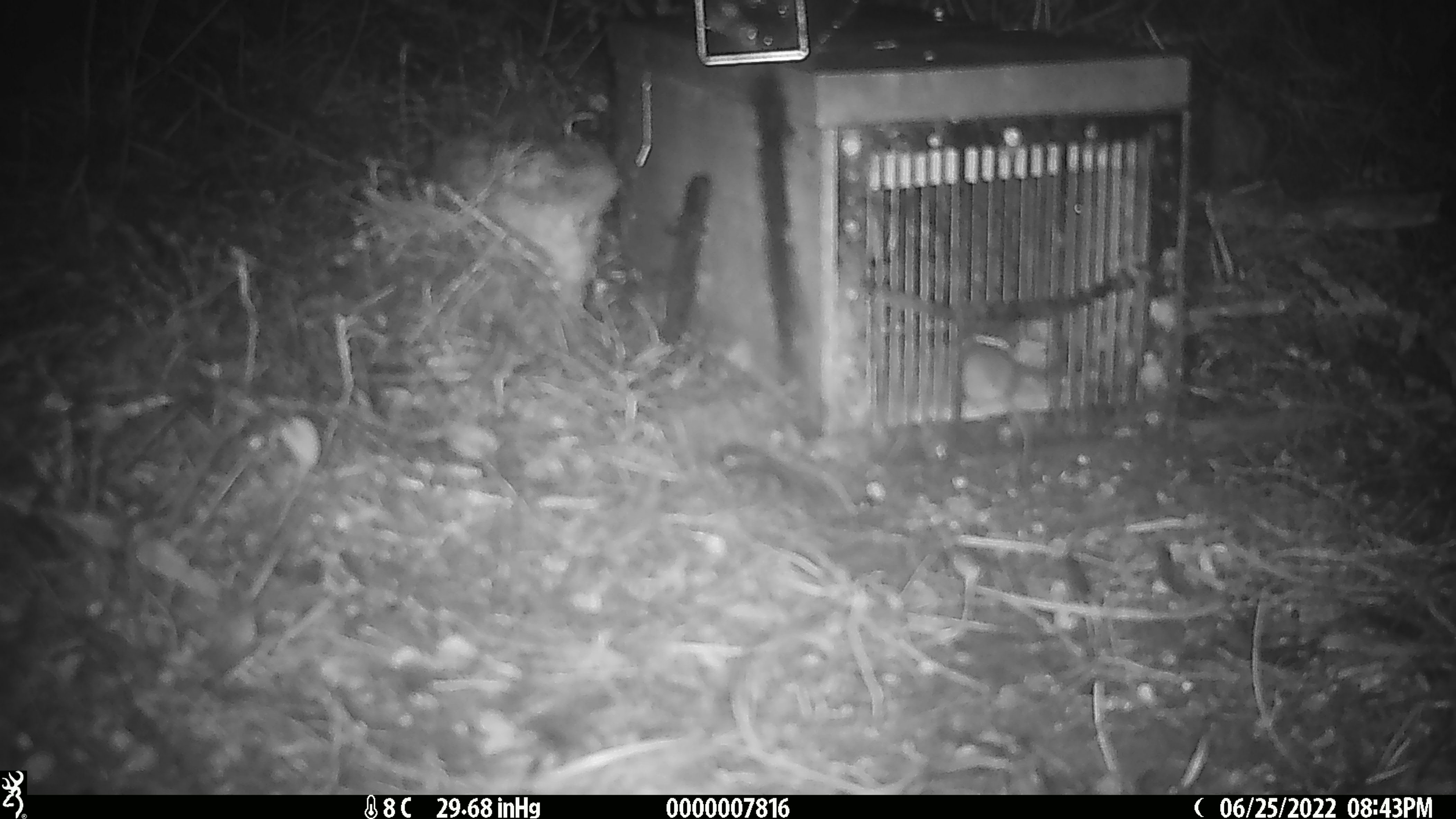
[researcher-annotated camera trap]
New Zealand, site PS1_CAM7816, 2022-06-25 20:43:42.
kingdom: Animalia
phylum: Chordata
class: Mammalia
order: Rodentia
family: Muridae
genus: Mus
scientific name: Mus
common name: mouse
Mouse (Mus).